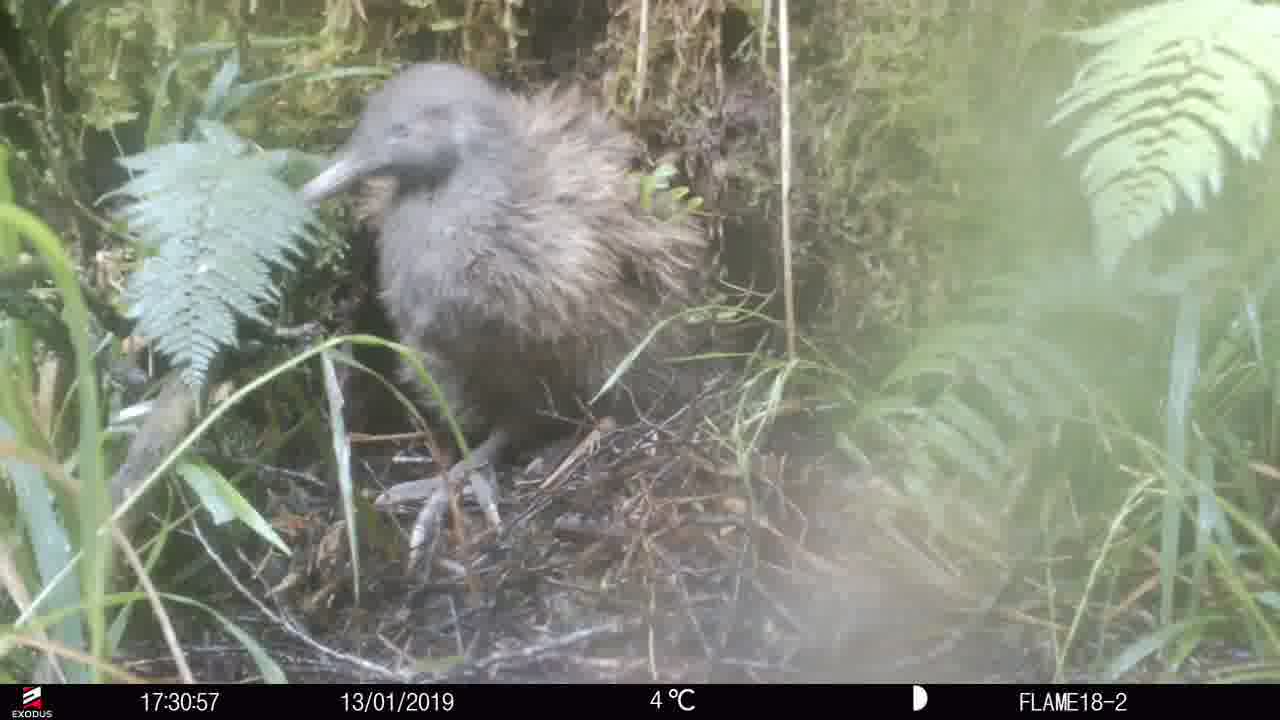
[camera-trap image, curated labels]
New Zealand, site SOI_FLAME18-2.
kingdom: Animalia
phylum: Chordata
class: Aves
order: Apterygiformes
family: Apterygidae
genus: Apteryx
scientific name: Apteryx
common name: kiwi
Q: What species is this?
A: Kiwi (Apteryx).